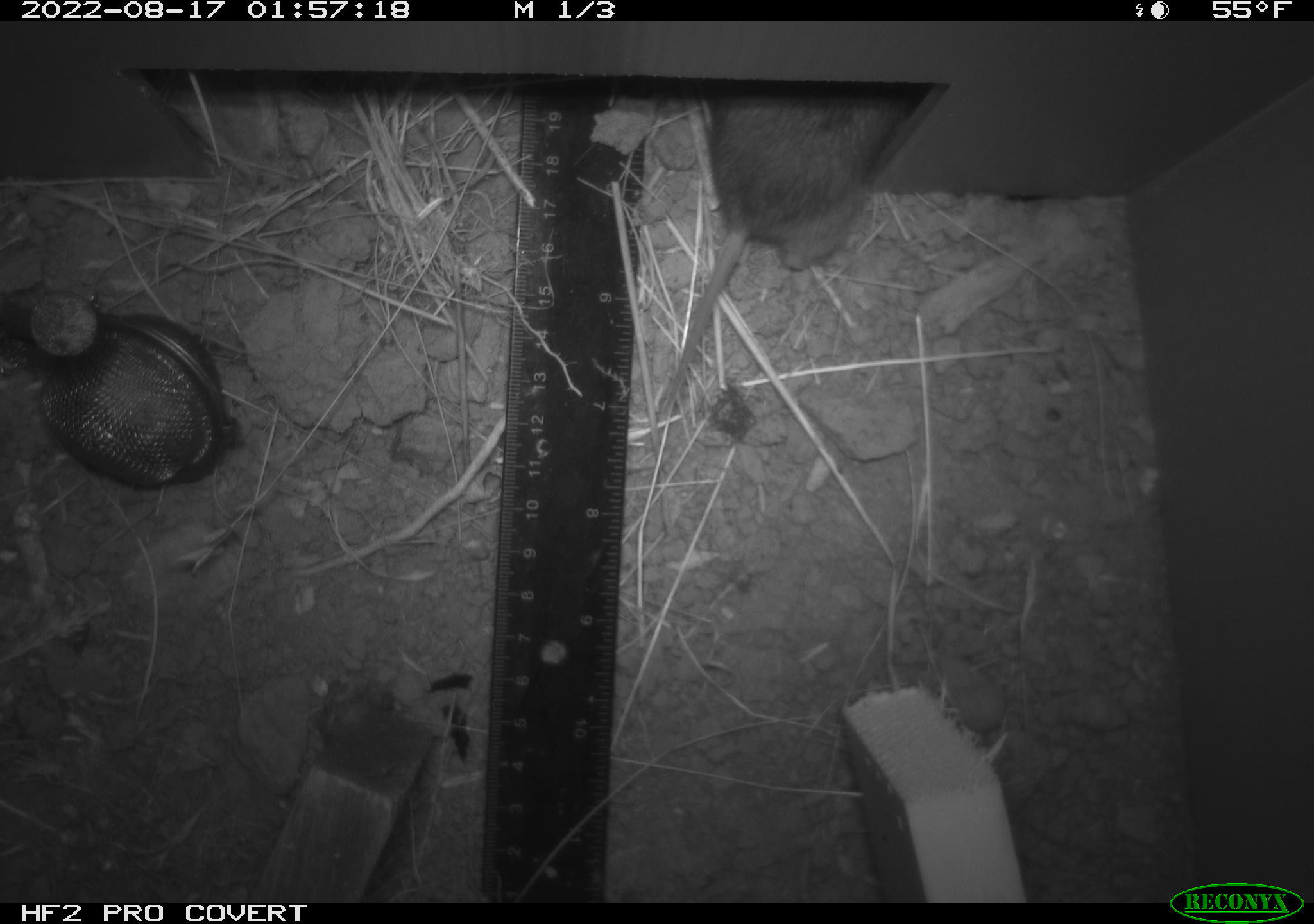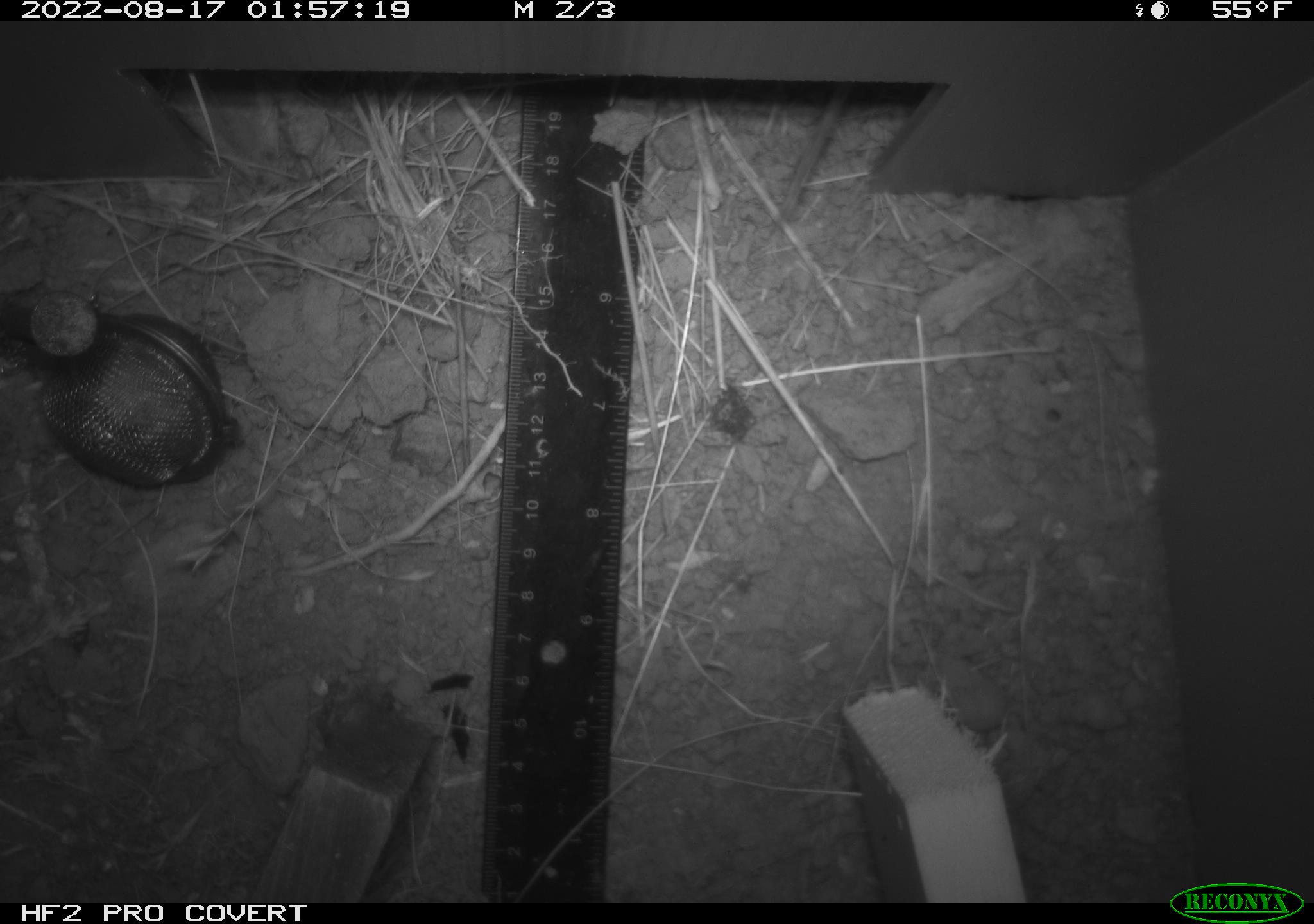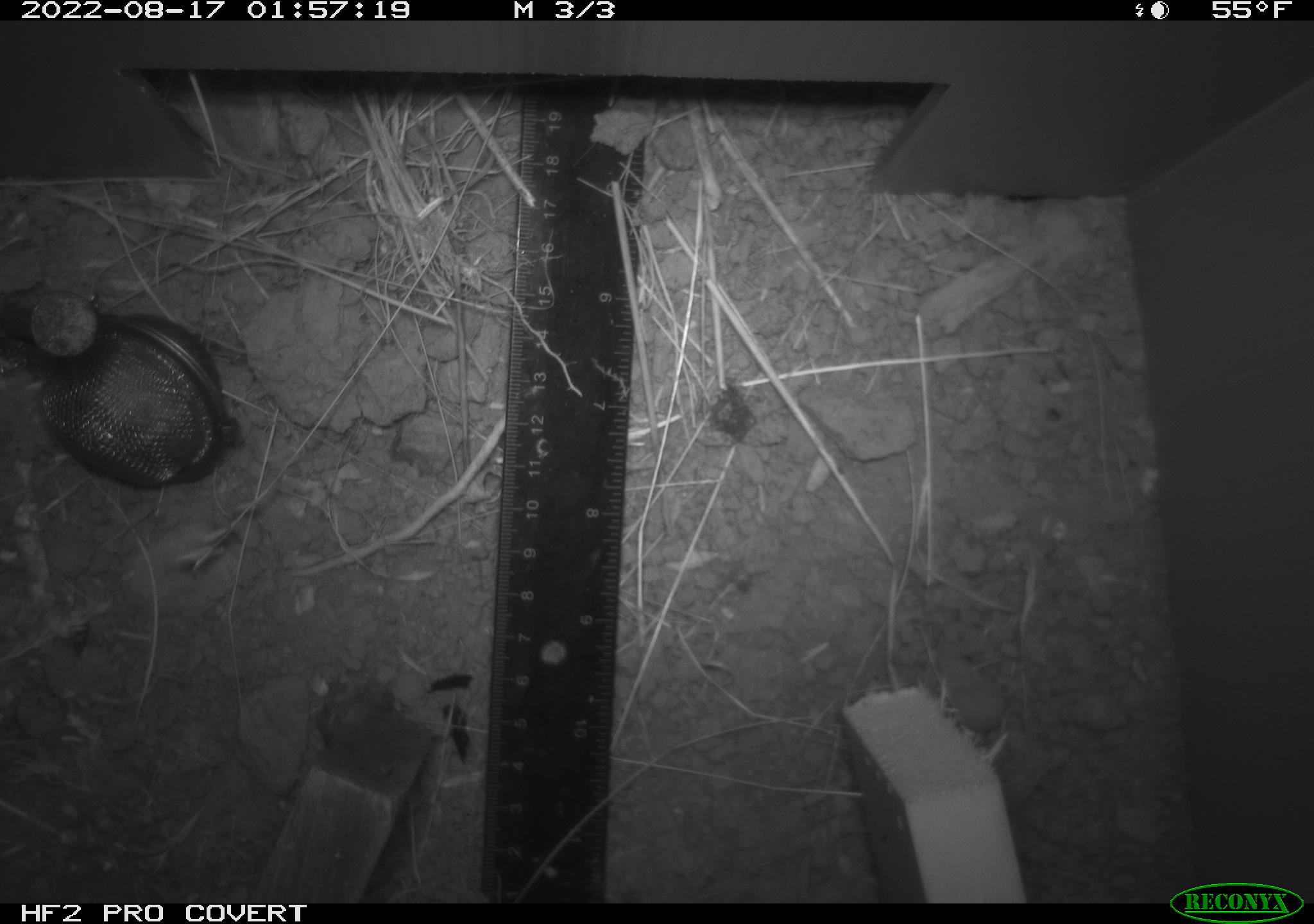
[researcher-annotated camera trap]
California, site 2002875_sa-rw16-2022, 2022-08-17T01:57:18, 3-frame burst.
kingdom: Animalia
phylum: Chordata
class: Mammalia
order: Rodentia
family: Cricetidae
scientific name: Arvicolinae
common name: voles, lemmings, and muskrats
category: arvicolinae subfamily